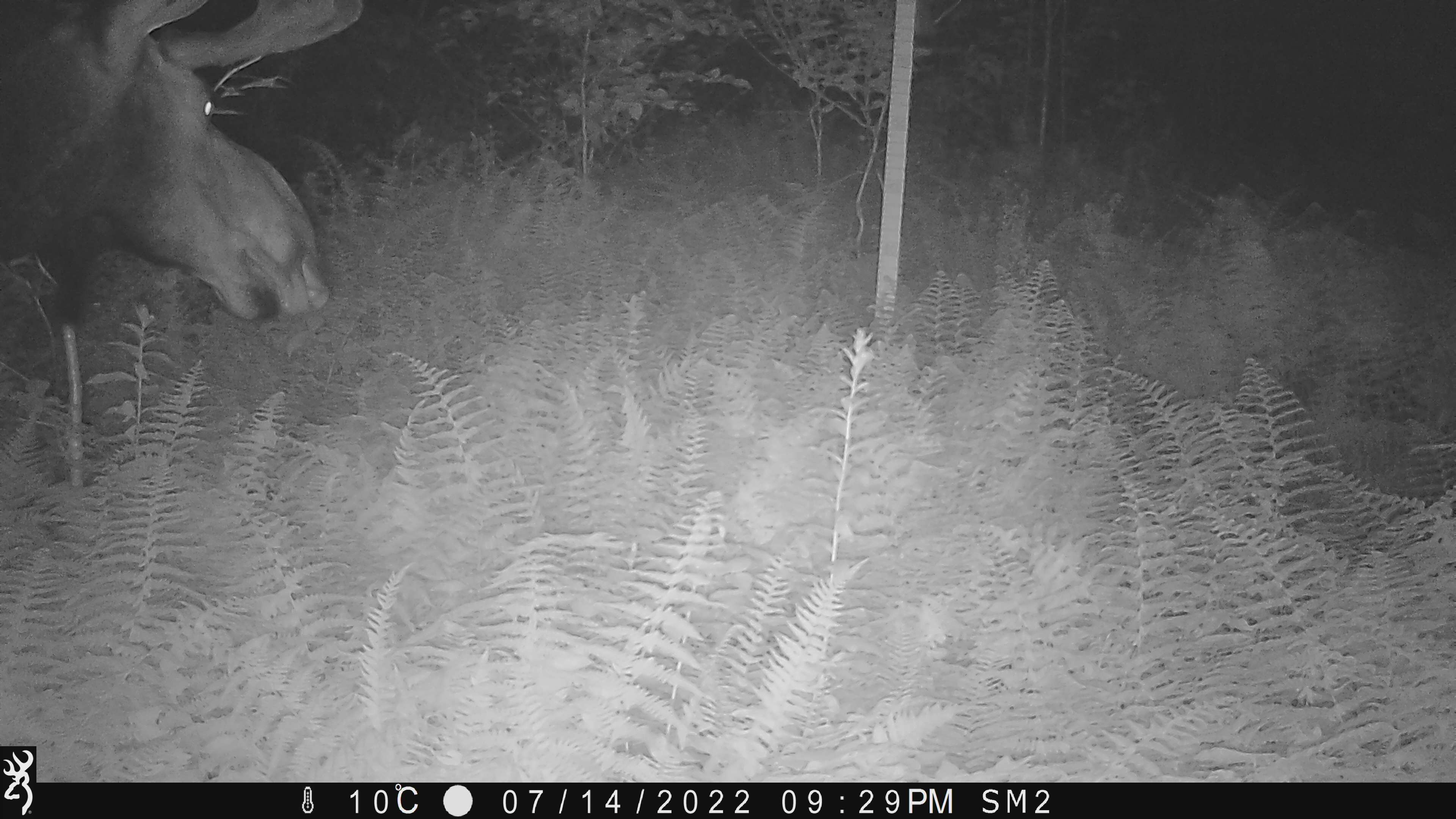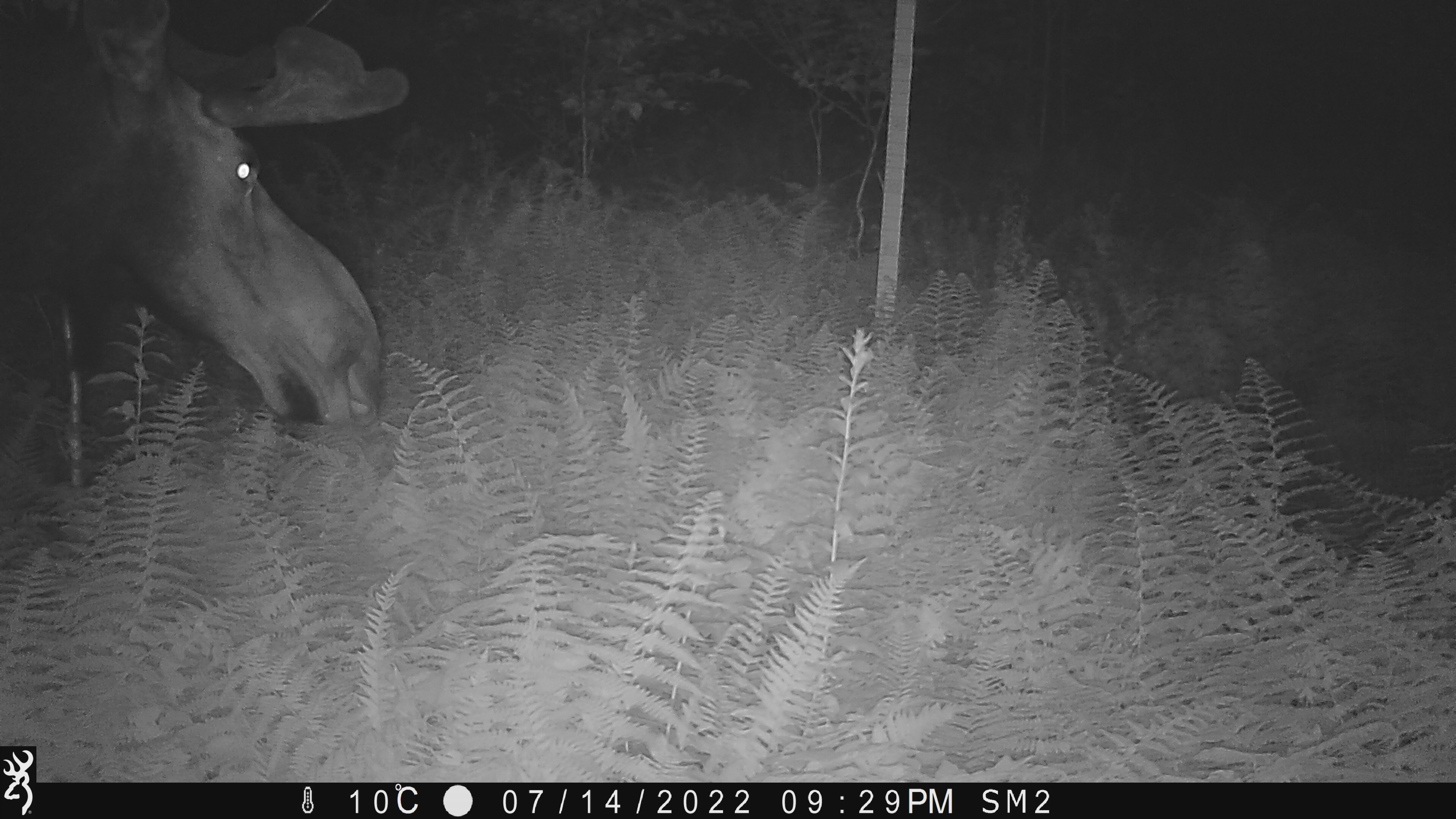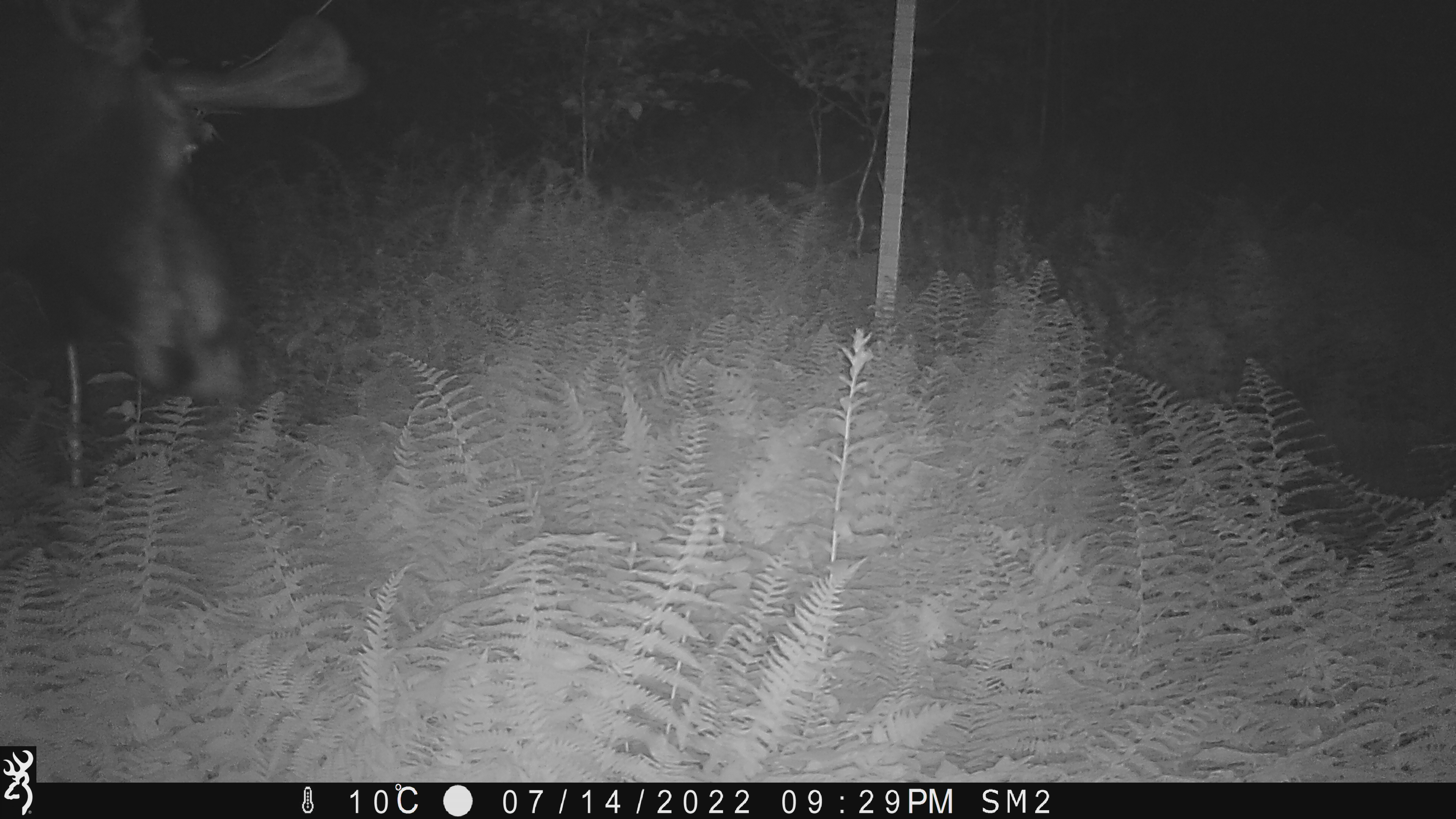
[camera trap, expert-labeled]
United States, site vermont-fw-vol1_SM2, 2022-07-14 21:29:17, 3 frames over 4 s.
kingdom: Animalia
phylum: Chordata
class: Mammalia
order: Artiodactyla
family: Cervidae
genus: Alces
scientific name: Alces alces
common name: moose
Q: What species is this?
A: Moose (Alces alces).